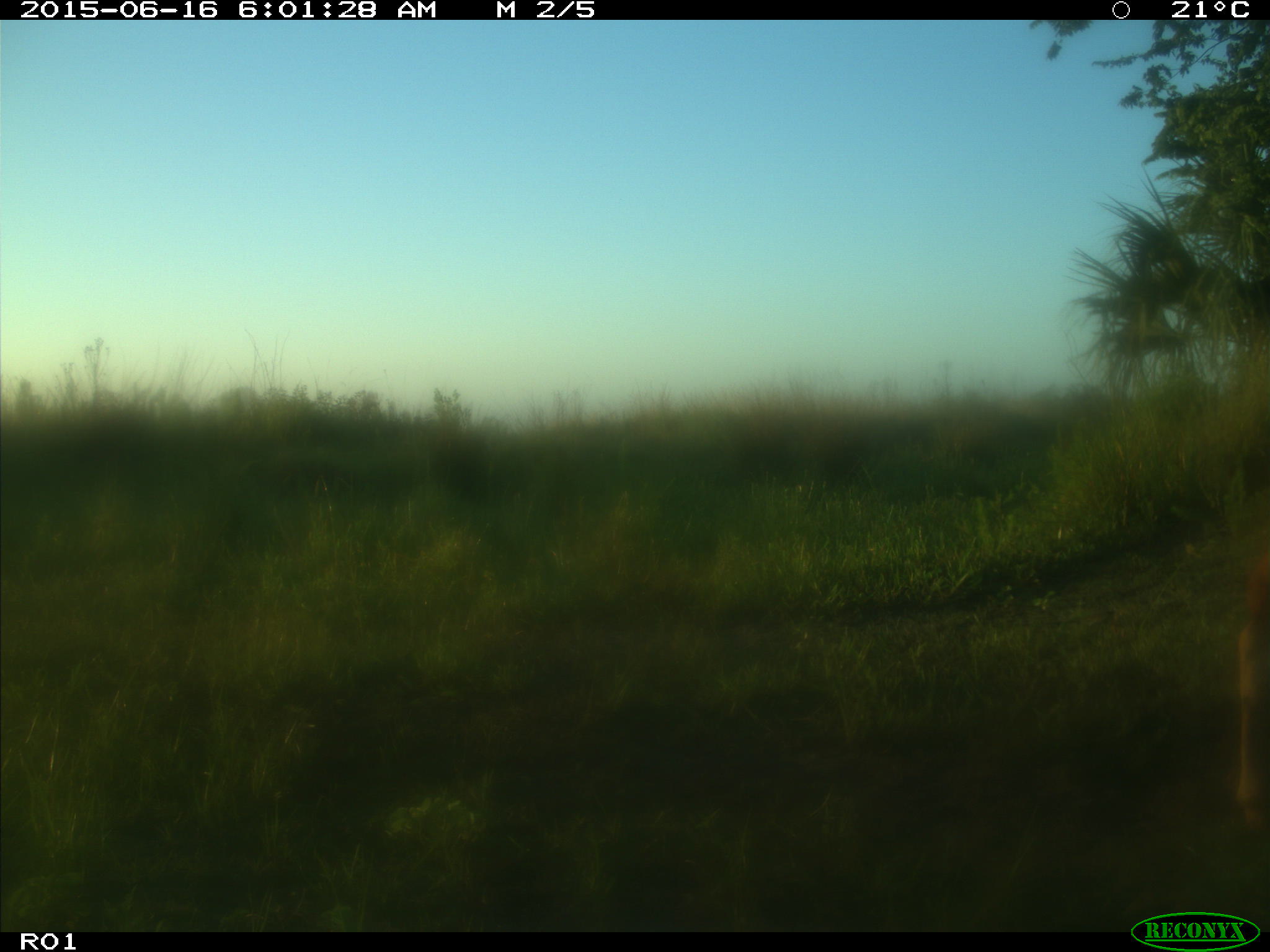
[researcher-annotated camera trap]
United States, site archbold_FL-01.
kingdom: Animalia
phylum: Chordata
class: Mammalia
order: Artiodactyla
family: Bovidae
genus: Bos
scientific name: Bos taurus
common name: domestic cow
Bos taurus (domestic cow).